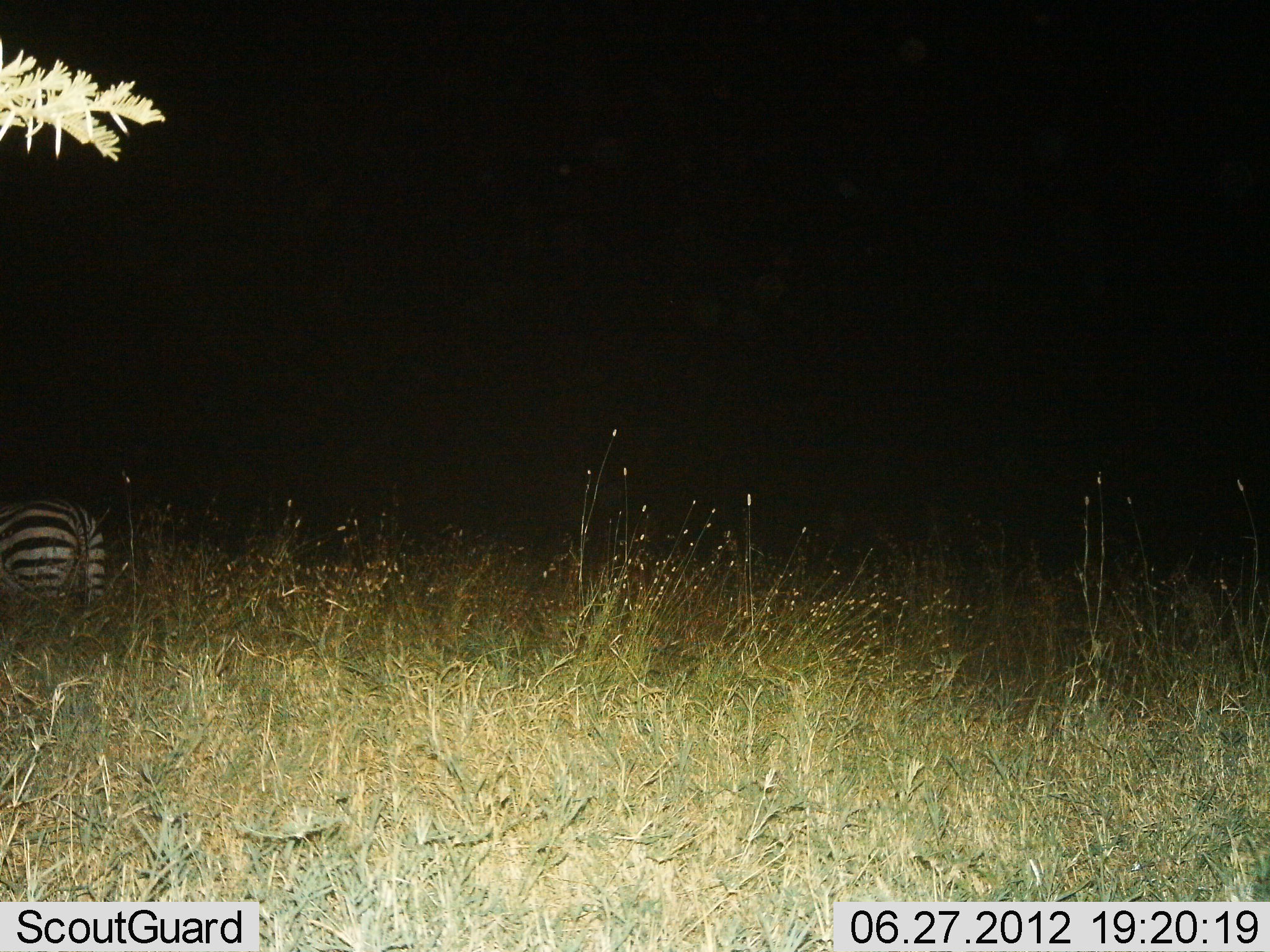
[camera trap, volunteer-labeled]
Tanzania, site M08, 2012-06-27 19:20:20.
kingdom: Animalia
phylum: Chordata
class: Mammalia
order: Perissodactyla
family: Equidae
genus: Equus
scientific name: Equus quagga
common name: plains zebra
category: zebra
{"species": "zebra (plains zebra) (Equus quagga)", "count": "1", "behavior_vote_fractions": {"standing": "80%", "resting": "0%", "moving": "20%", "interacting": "0%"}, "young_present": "0%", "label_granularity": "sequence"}